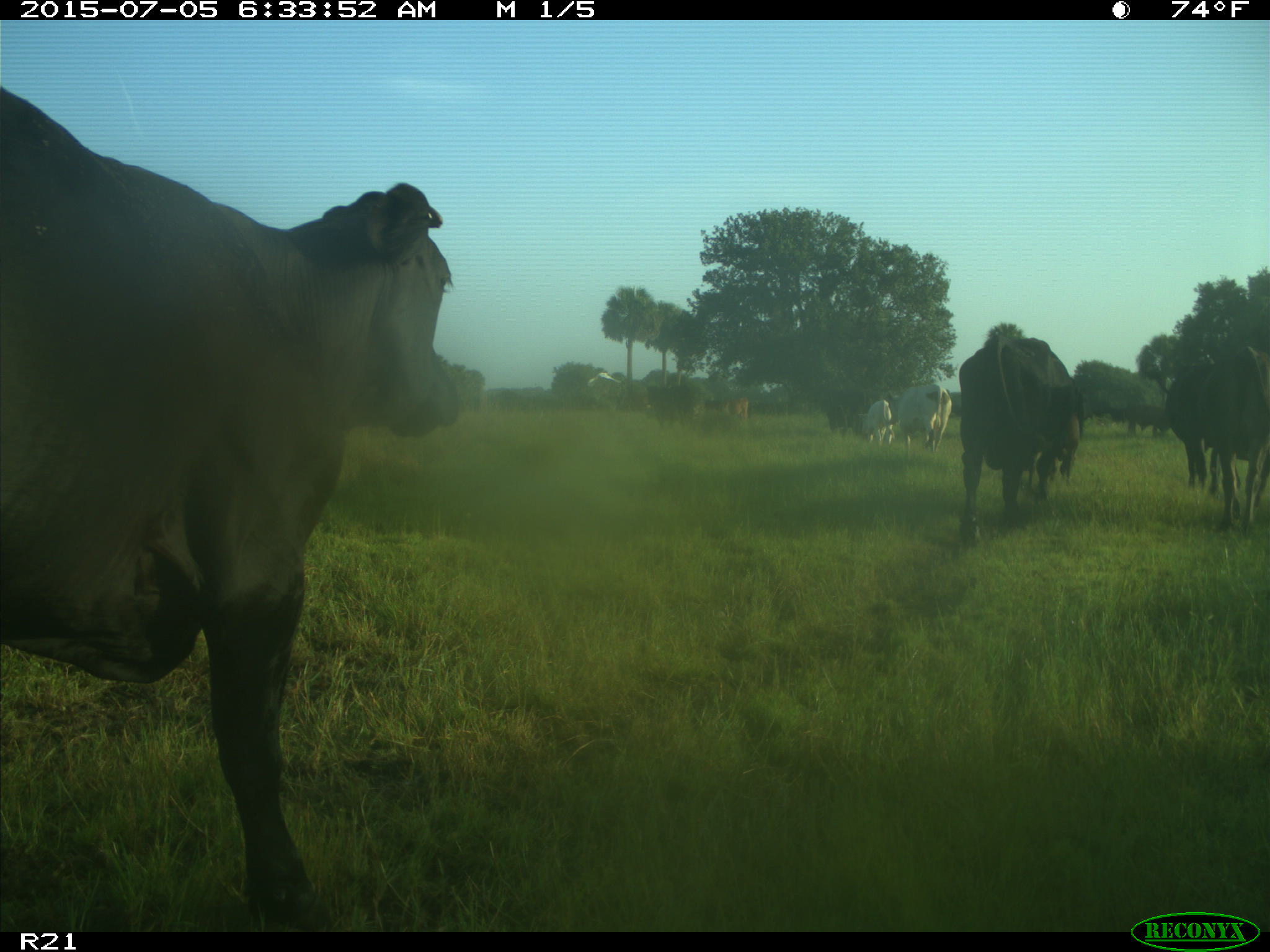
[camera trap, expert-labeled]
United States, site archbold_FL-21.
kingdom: Animalia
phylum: Chordata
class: Mammalia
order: Artiodactyla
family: Bovidae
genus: Bos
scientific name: Bos taurus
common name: domestic cow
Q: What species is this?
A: Bos taurus (domestic cow).